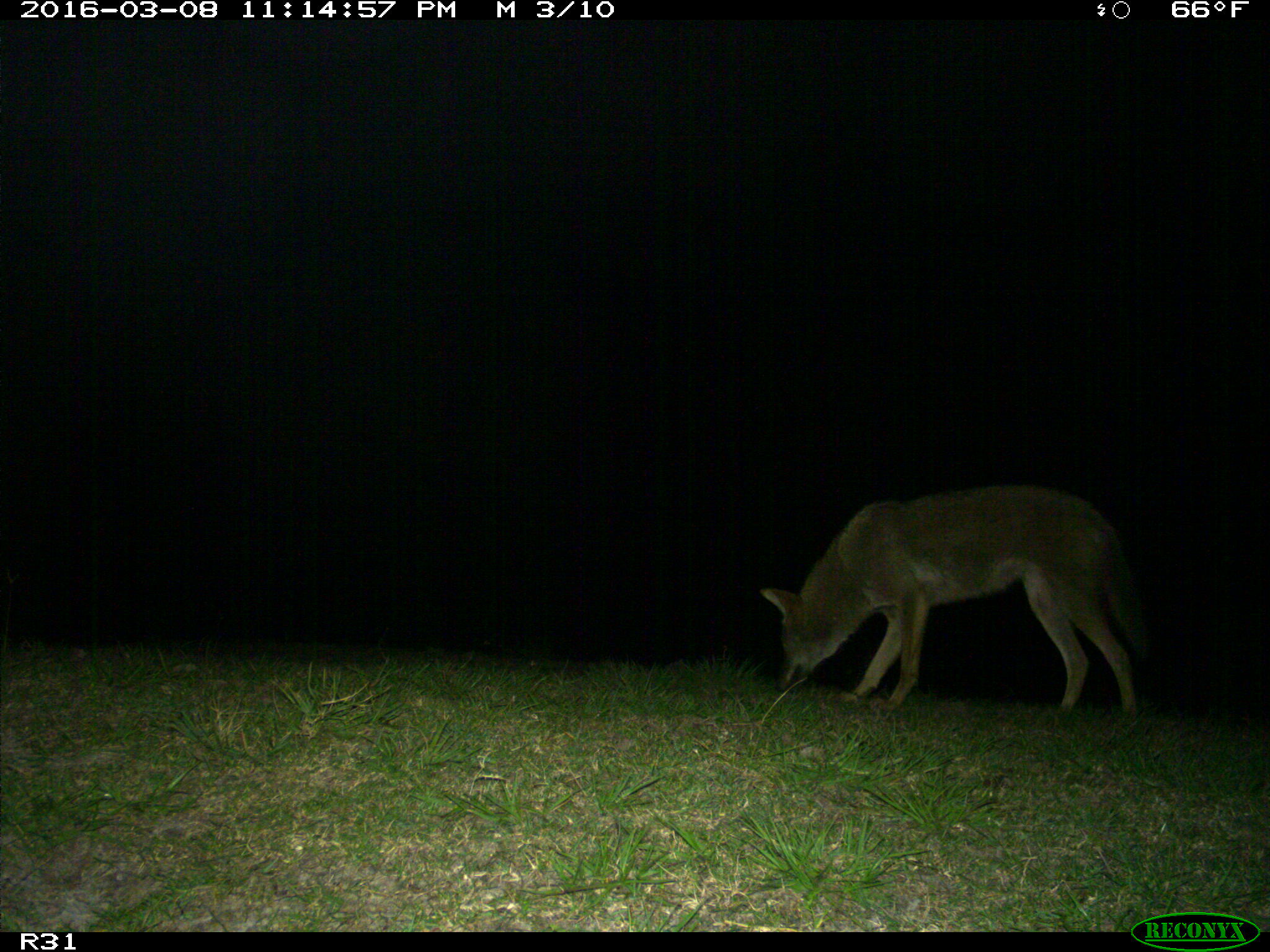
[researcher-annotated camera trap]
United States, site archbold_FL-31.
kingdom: Animalia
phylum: Chordata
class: Mammalia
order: Carnivora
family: Canidae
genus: Canis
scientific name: Canis latrans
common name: coyote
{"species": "Canis latrans (coyote)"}